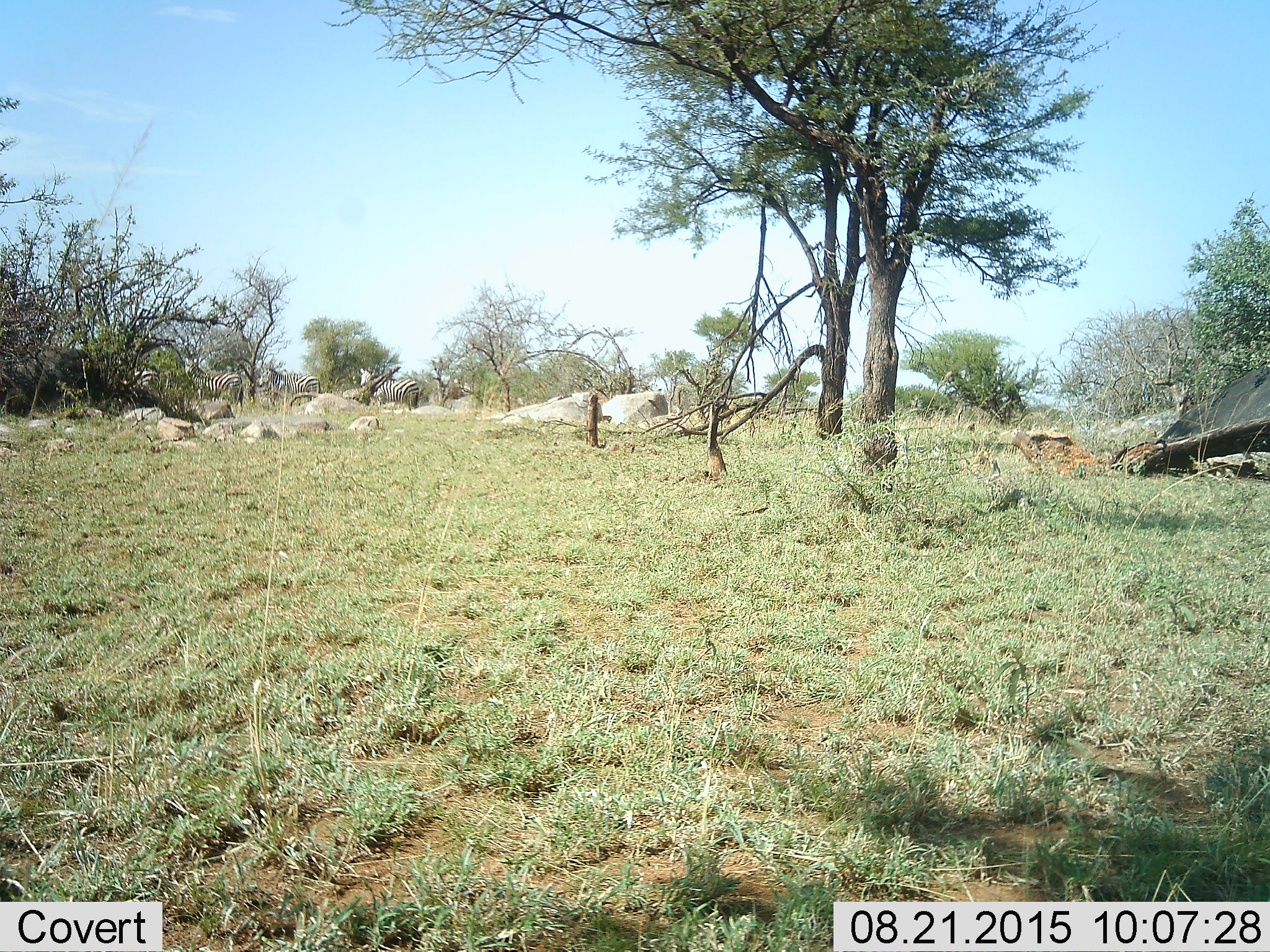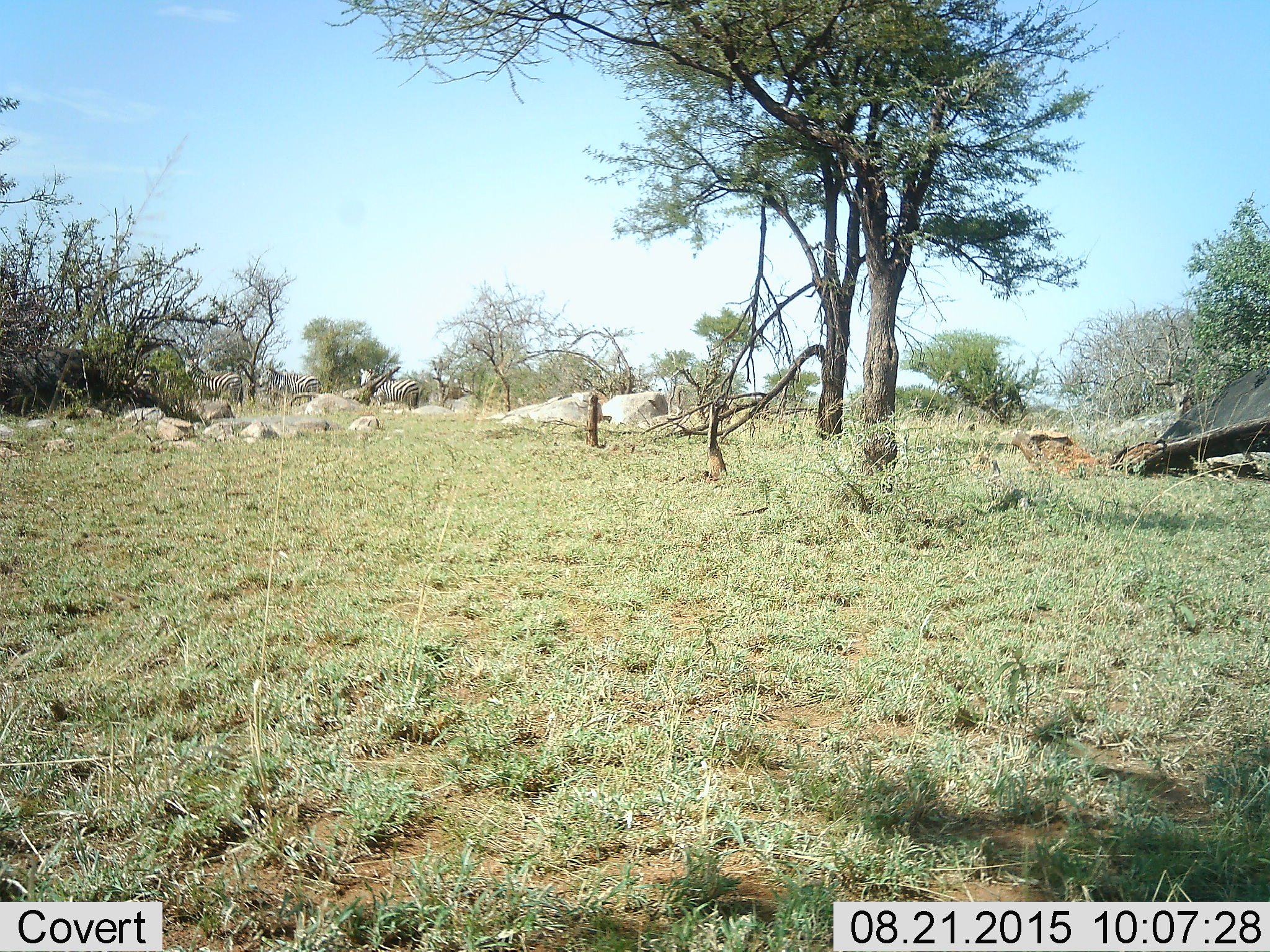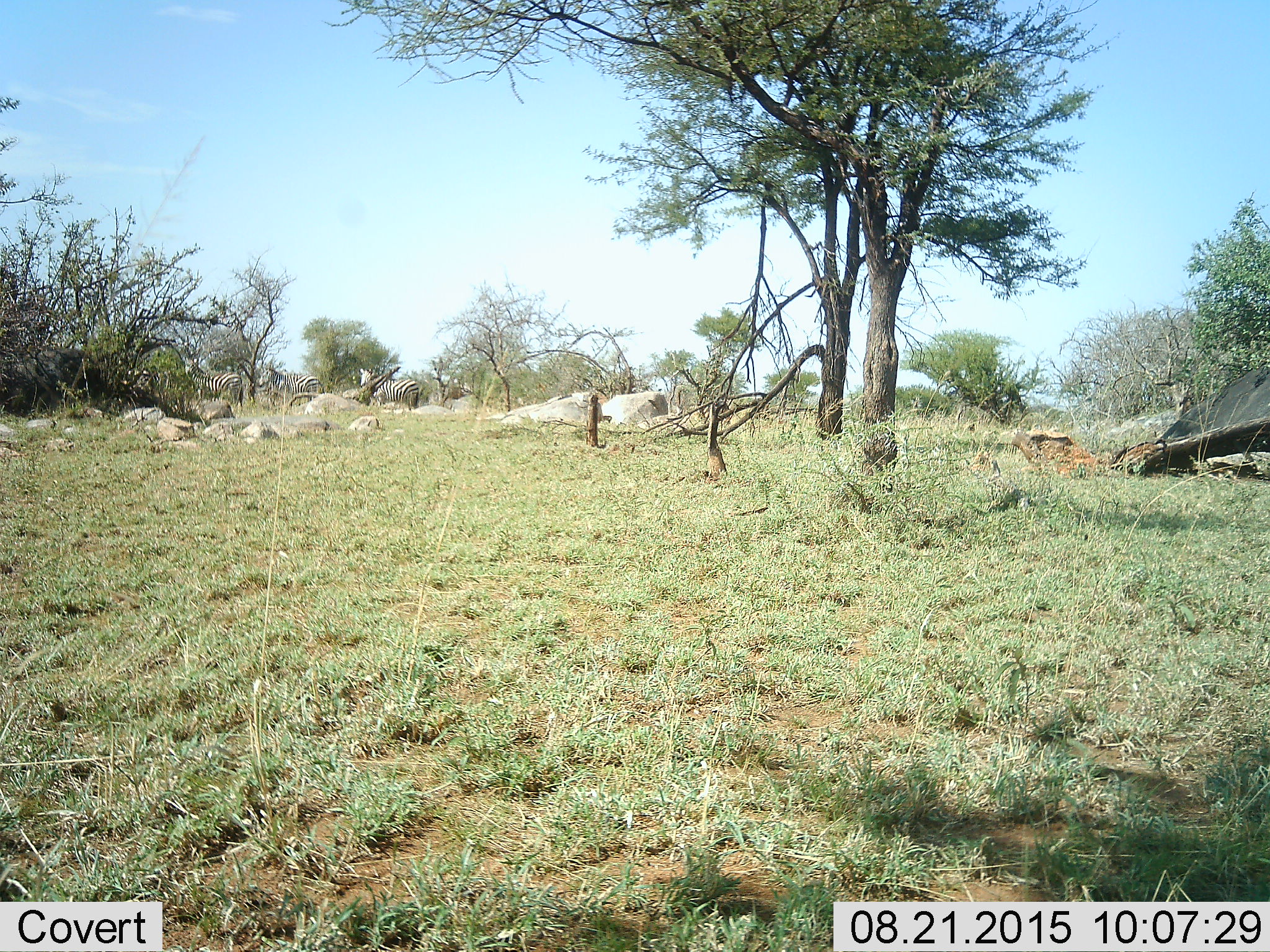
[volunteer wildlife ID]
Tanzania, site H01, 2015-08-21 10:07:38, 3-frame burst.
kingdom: Animalia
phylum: Chordata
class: Mammalia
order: Perissodactyla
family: Equidae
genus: Equus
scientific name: Equus quagga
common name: plains zebra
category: zebra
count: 4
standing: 100%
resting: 0%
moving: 38%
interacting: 0%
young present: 0%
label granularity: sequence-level